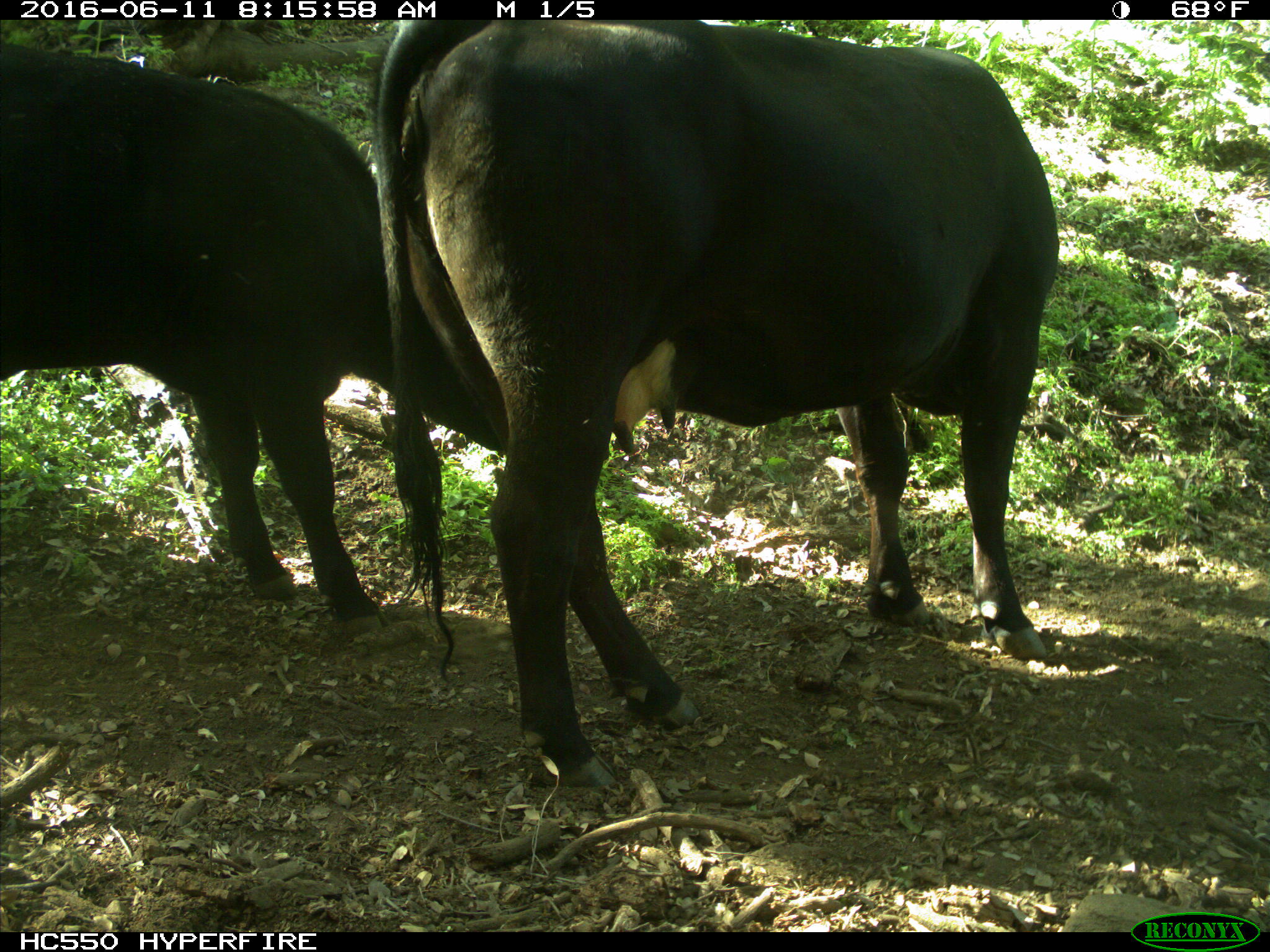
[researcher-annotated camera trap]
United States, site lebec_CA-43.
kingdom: Animalia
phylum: Chordata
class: Mammalia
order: Artiodactyla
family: Bovidae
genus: Bos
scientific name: Bos taurus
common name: domestic cow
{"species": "Bos taurus (domestic cow)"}